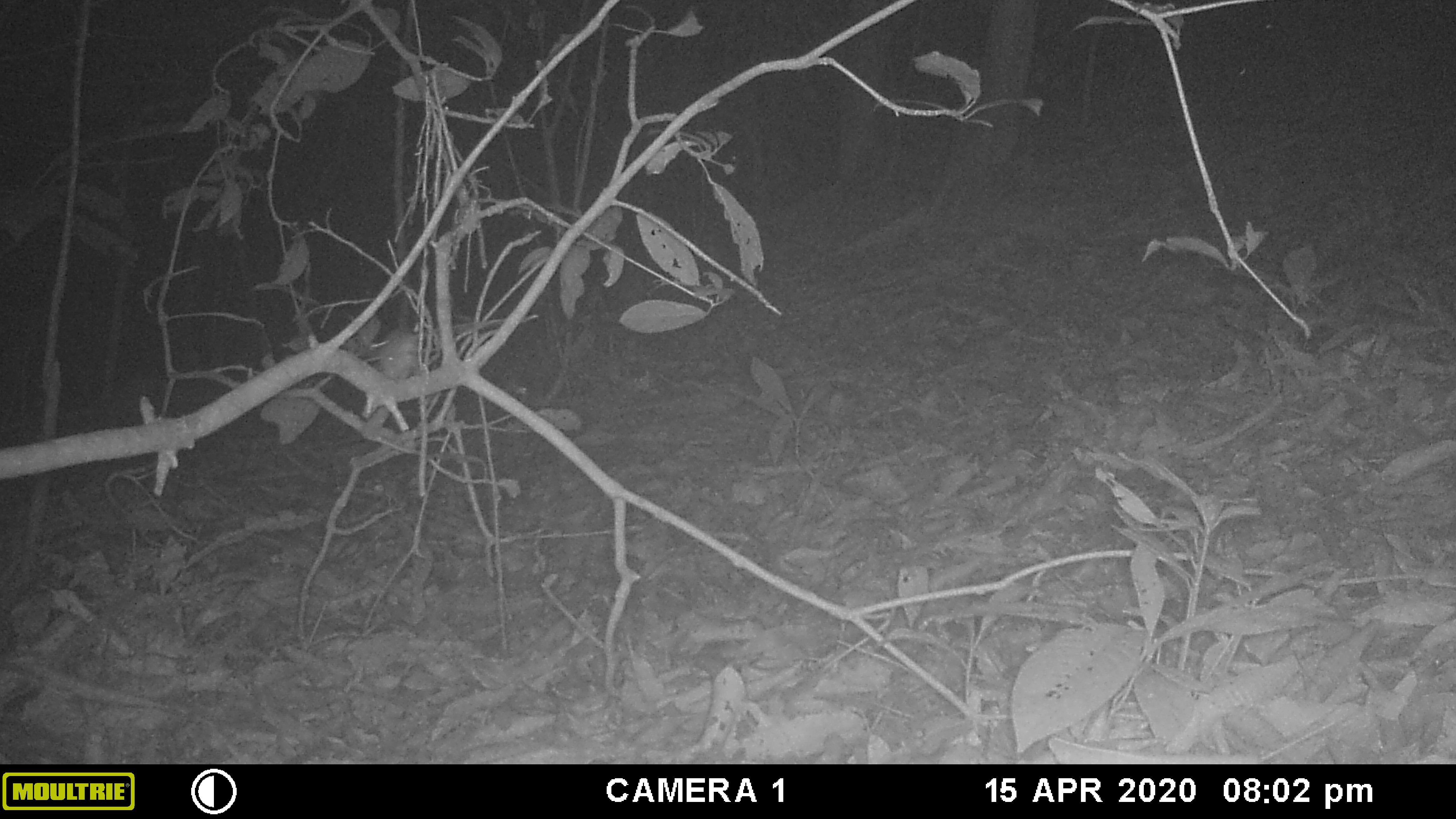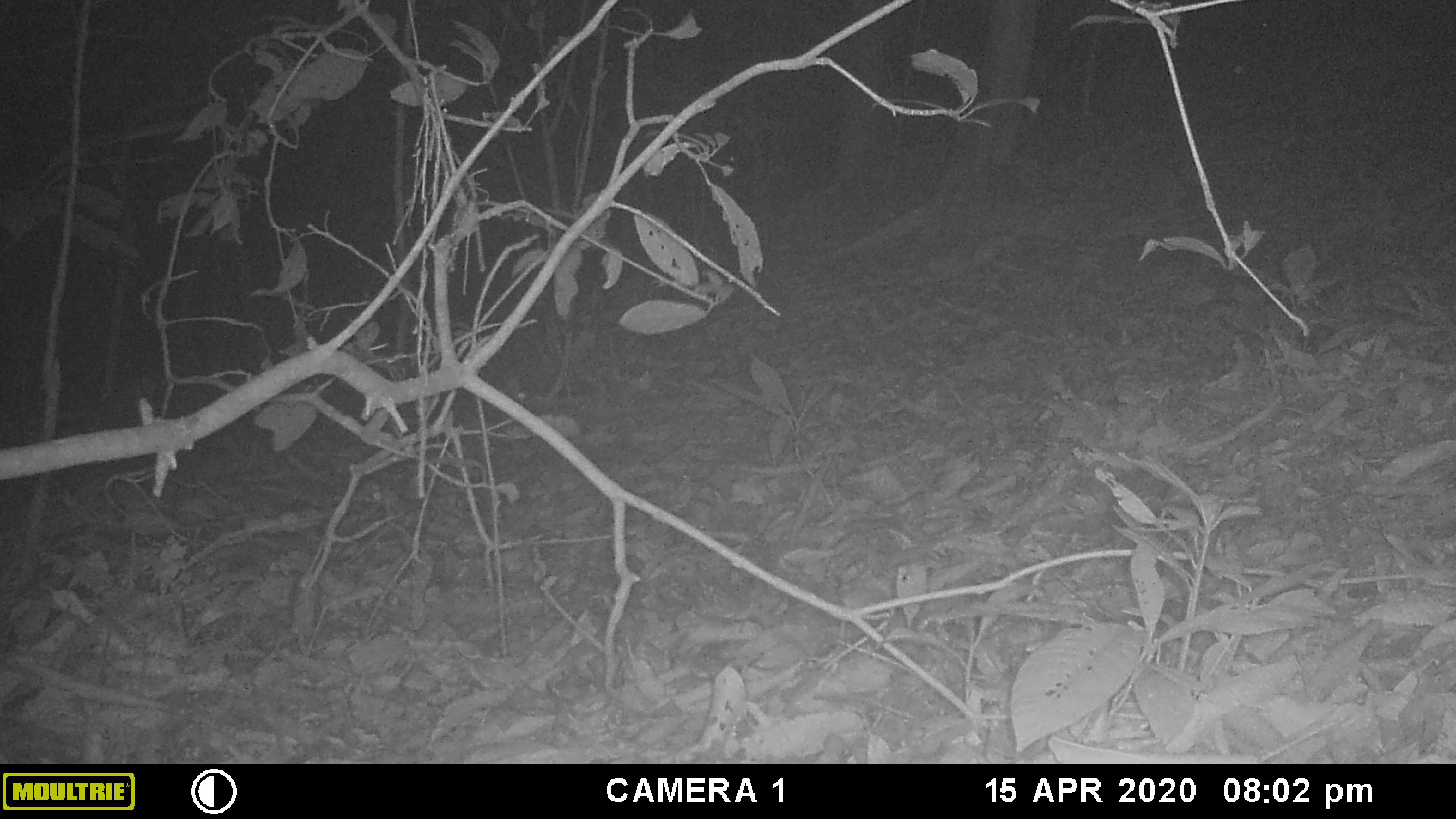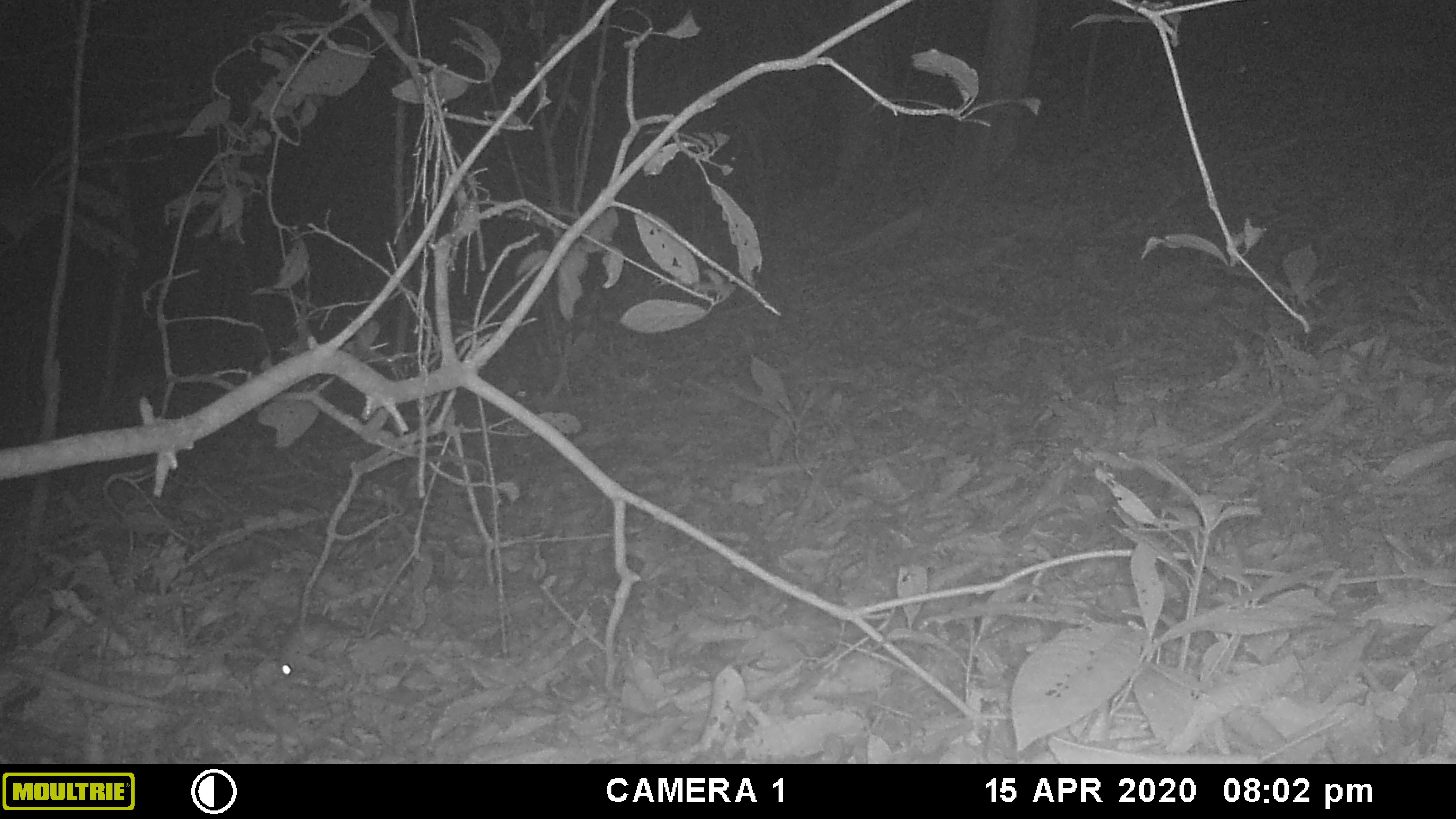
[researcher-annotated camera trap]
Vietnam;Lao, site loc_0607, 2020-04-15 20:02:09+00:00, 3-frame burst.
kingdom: Animalia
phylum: Chordata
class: Mammalia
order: Rodentia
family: Muridae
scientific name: Muridae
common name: old-world mice and rats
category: unidentified murid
Unidentified murid (old-world mice and rats) (Muridae). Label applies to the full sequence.